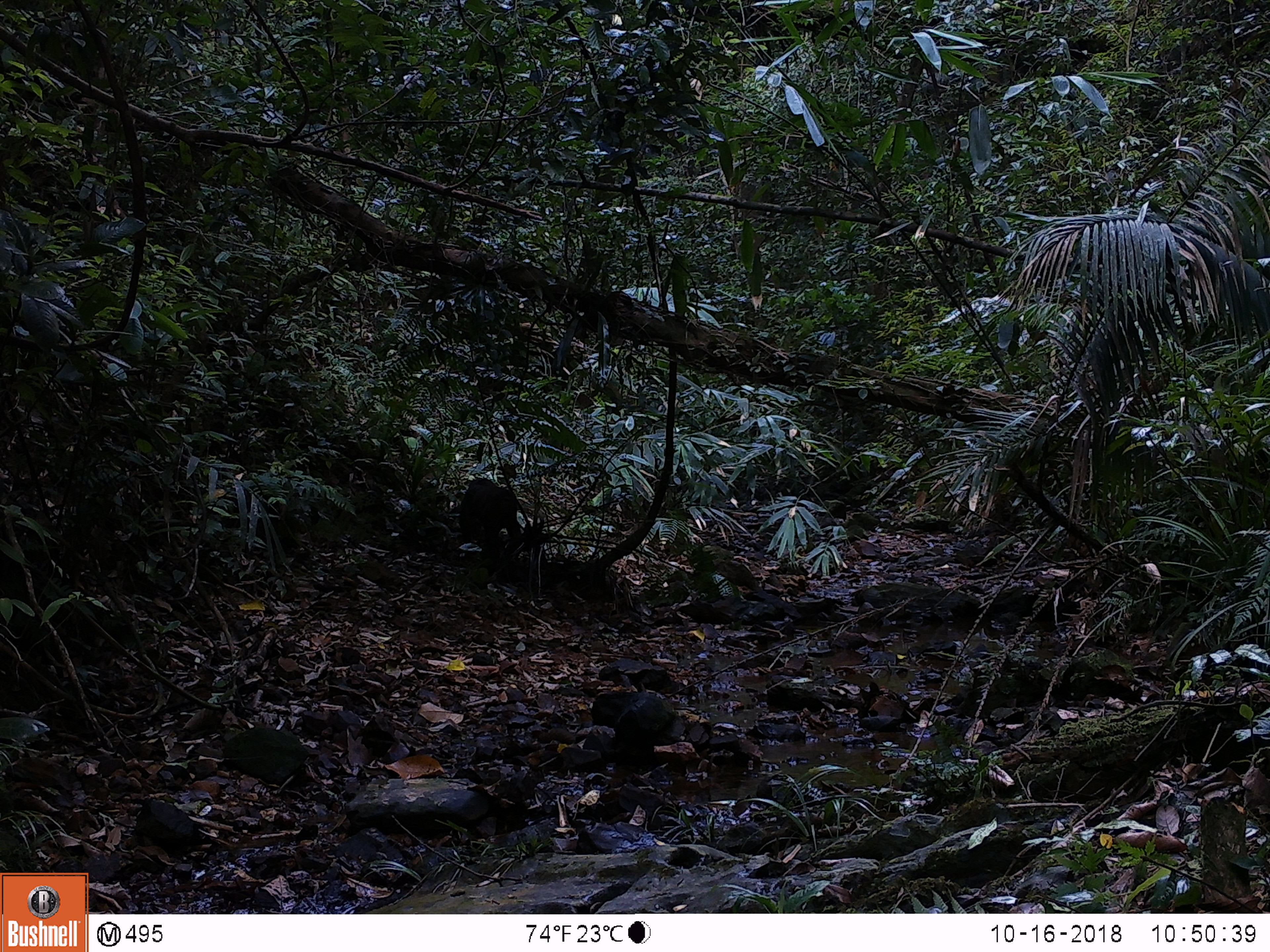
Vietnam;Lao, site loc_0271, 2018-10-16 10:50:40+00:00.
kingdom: Animalia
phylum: Chordata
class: Mammalia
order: Primates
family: Cercopithecidae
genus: Macaca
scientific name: Macaca arctoides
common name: stump-tailed macaque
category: stump tailed macaque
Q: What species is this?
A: Stump tailed macaque (stump-tailed macaque) (Macaca arctoides).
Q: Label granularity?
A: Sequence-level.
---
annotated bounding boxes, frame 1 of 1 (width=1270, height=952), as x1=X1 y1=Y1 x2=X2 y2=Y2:
stump tailed macaque: x1=459 y1=477 x2=523 y2=576